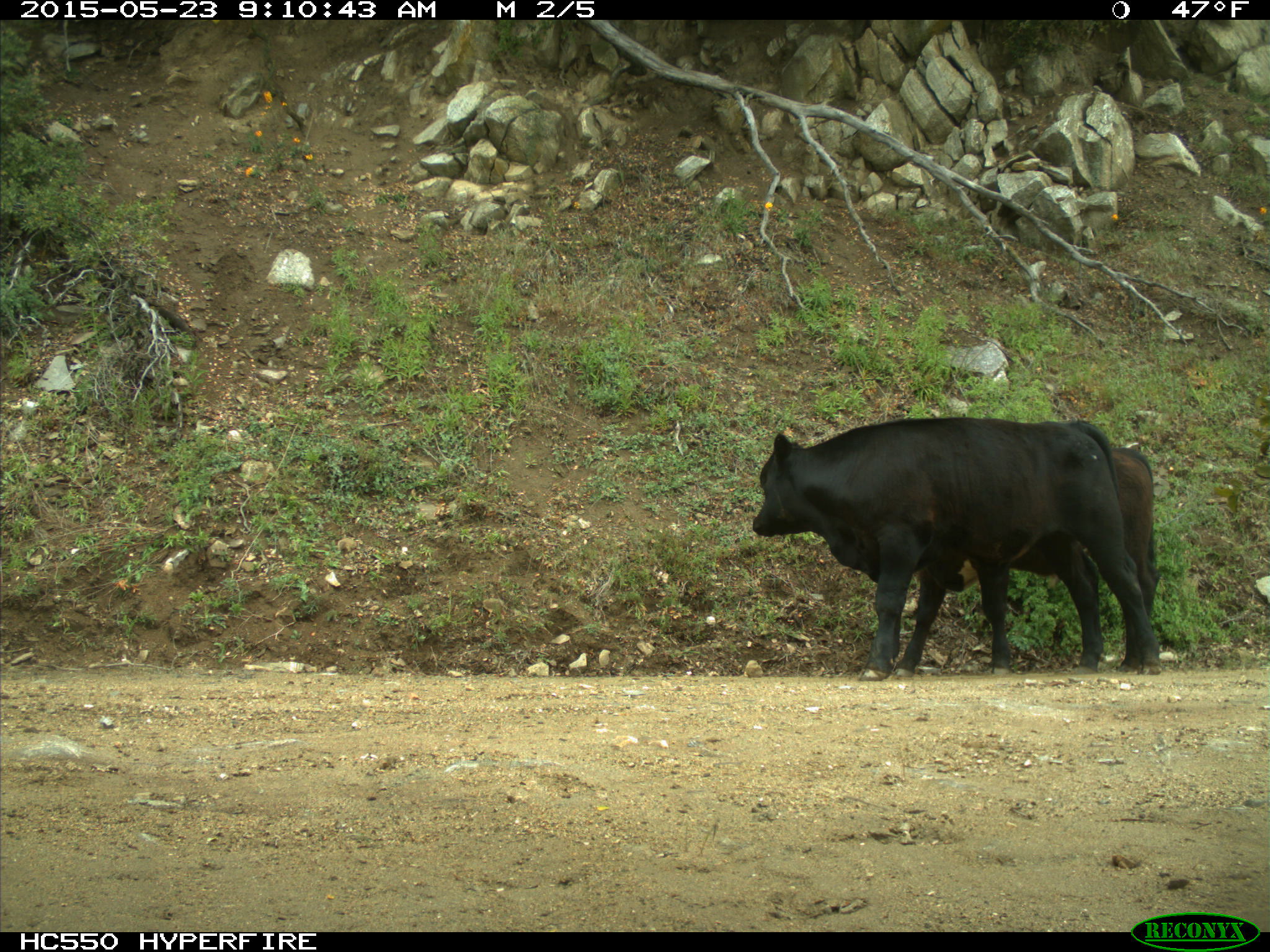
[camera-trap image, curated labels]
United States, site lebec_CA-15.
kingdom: Animalia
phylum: Chordata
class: Mammalia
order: Artiodactyla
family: Bovidae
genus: Bos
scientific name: Bos taurus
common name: domestic cow